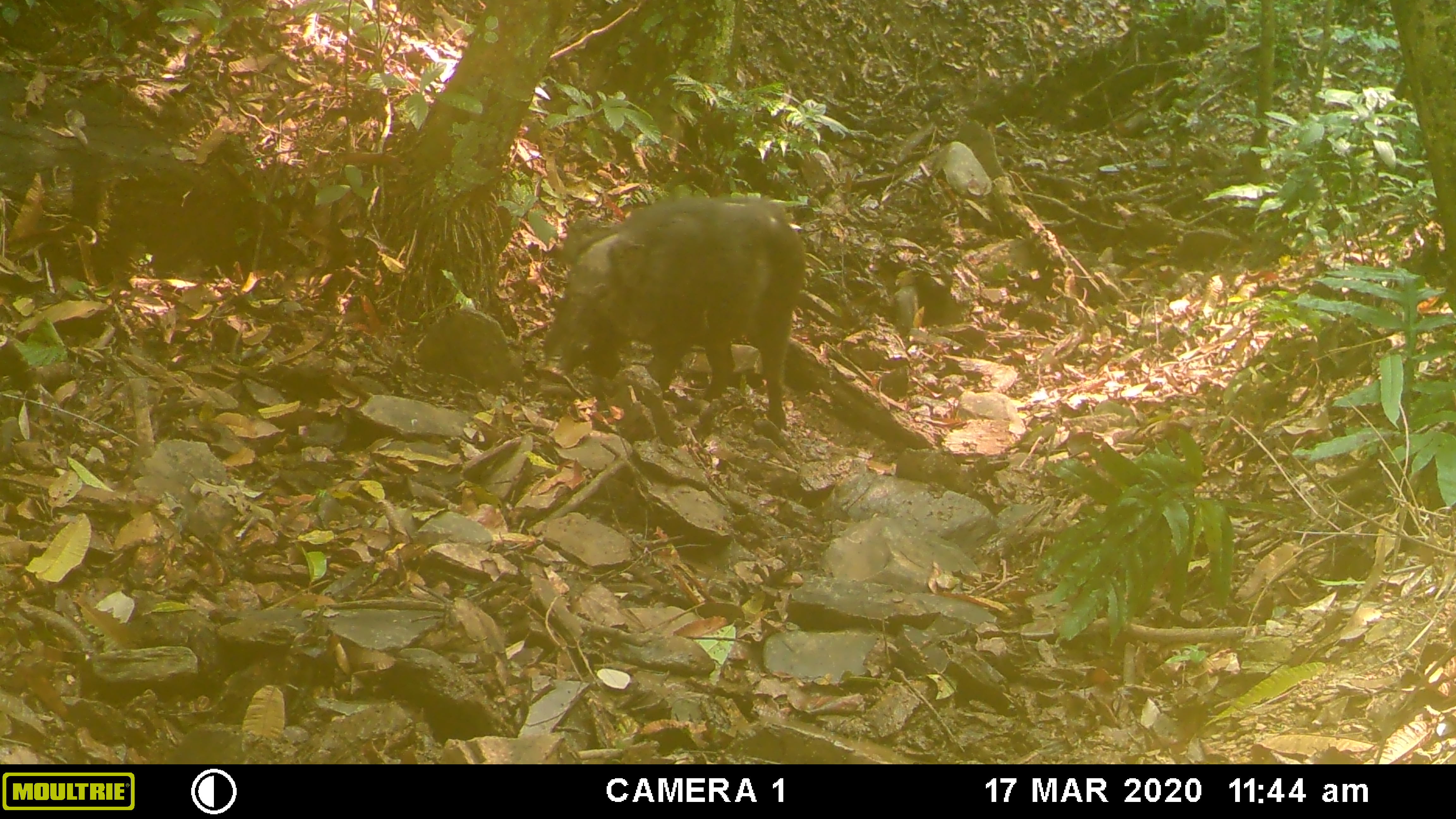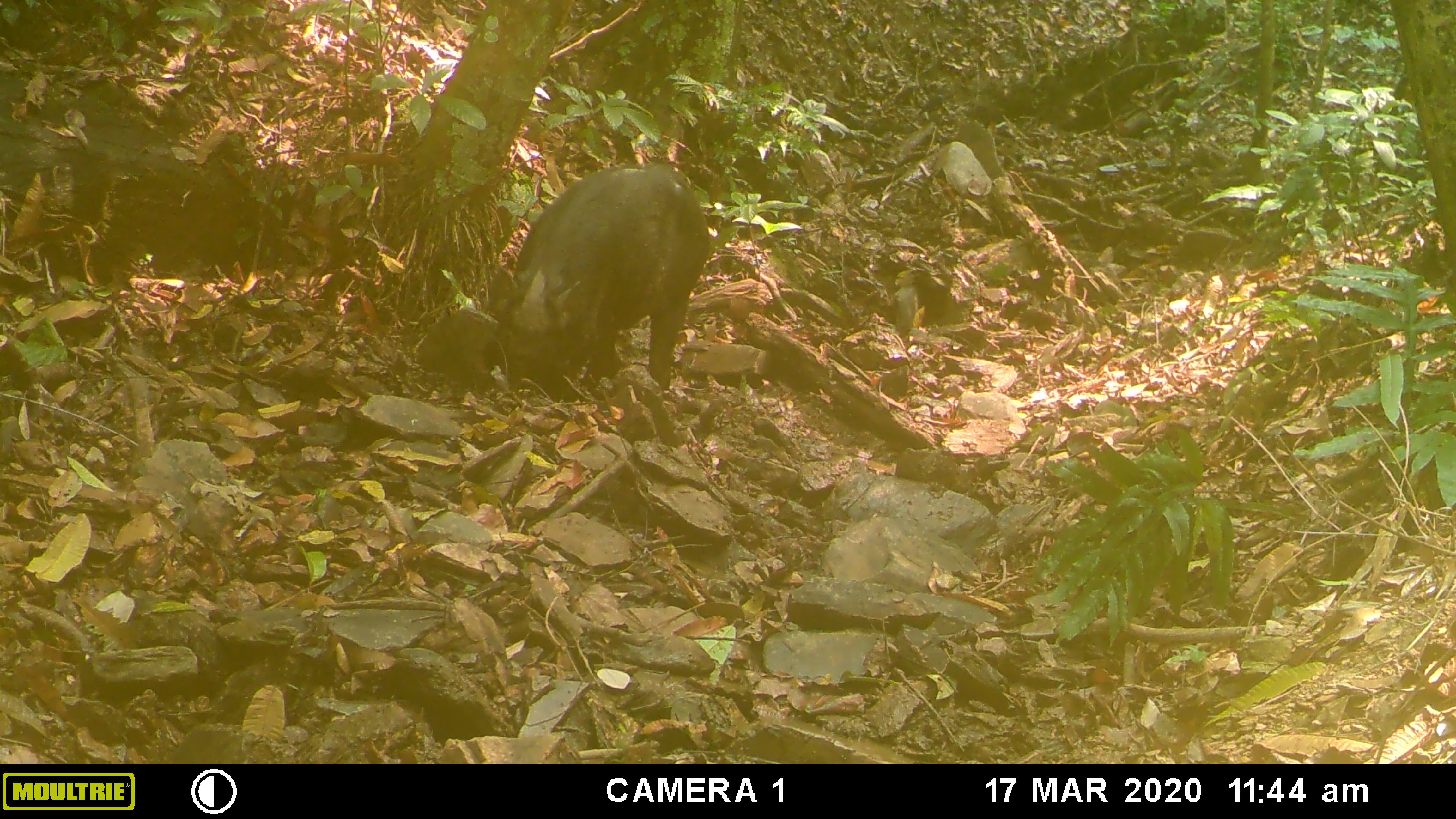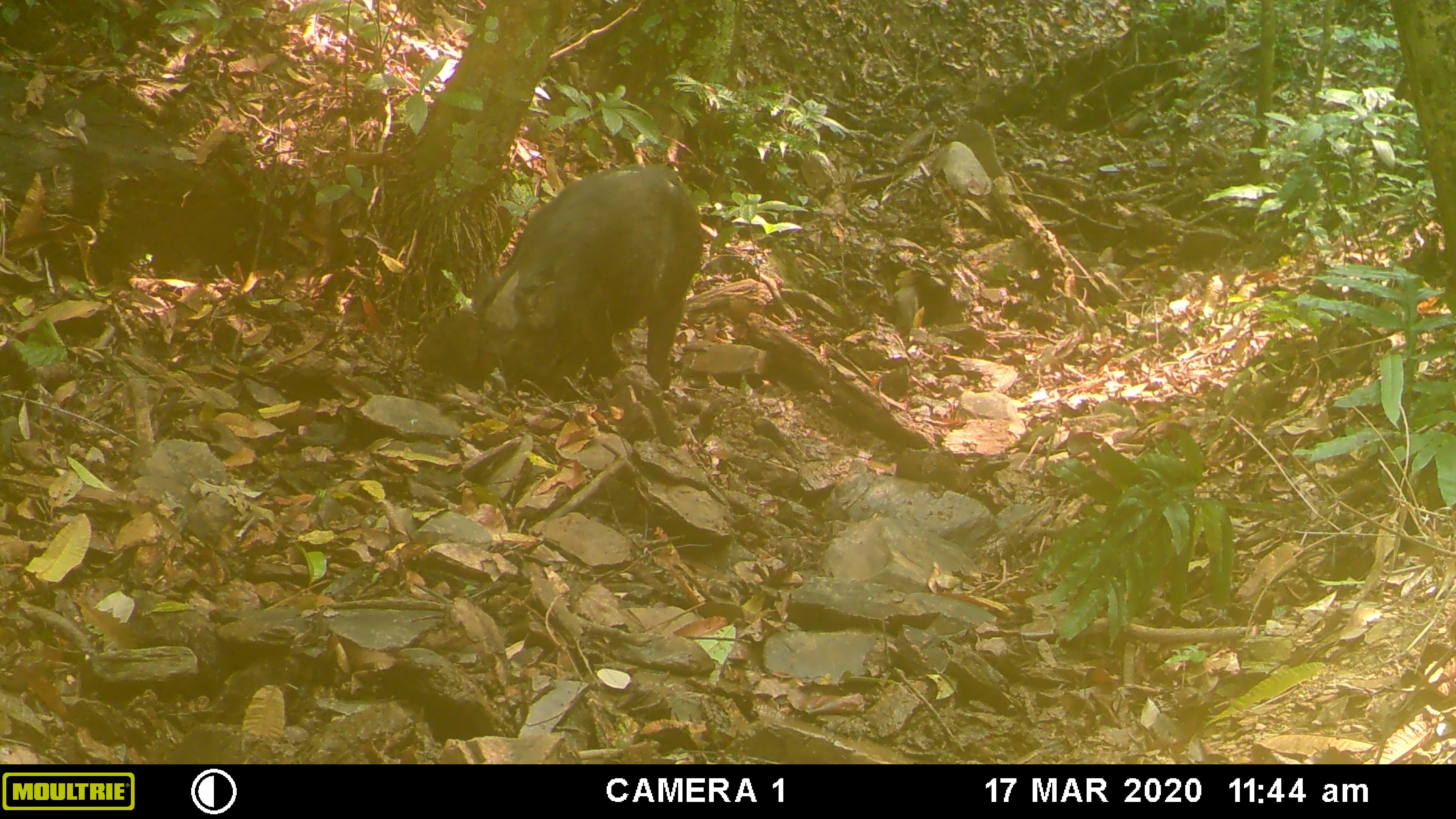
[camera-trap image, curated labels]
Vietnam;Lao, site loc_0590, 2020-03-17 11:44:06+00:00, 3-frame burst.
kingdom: Animalia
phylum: Chordata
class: Mammalia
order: Artiodactyla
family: Suidae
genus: Sus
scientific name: Sus scrofa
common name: eurasian wild pig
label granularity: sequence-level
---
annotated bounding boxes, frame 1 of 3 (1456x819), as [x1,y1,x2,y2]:
eurasian wild pig: [537,194,806,430]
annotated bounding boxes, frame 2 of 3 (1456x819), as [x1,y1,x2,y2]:
eurasian wild pig: [486,161,711,394]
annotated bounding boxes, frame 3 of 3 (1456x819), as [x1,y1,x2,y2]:
eurasian wild pig: [470,162,704,397]